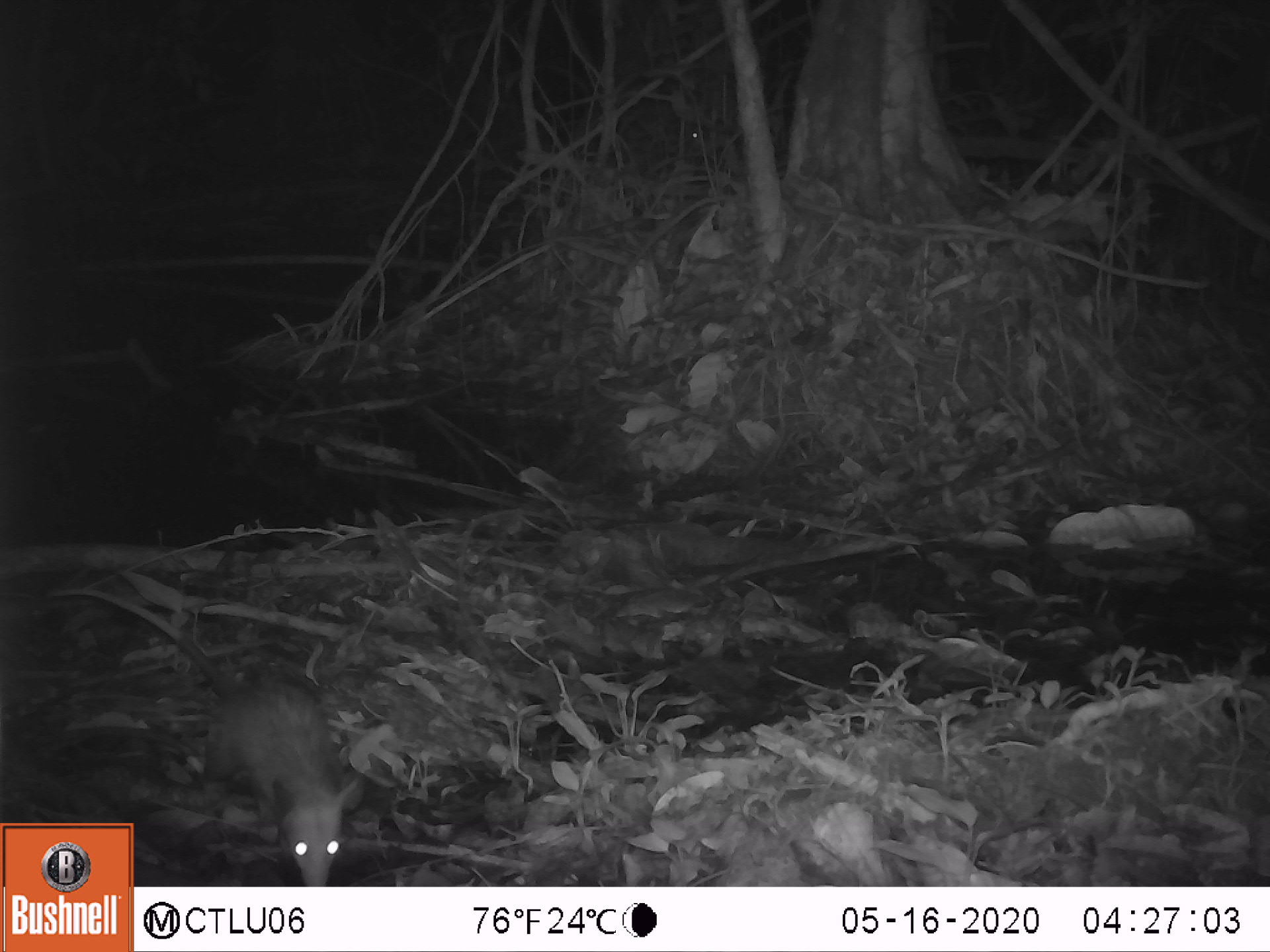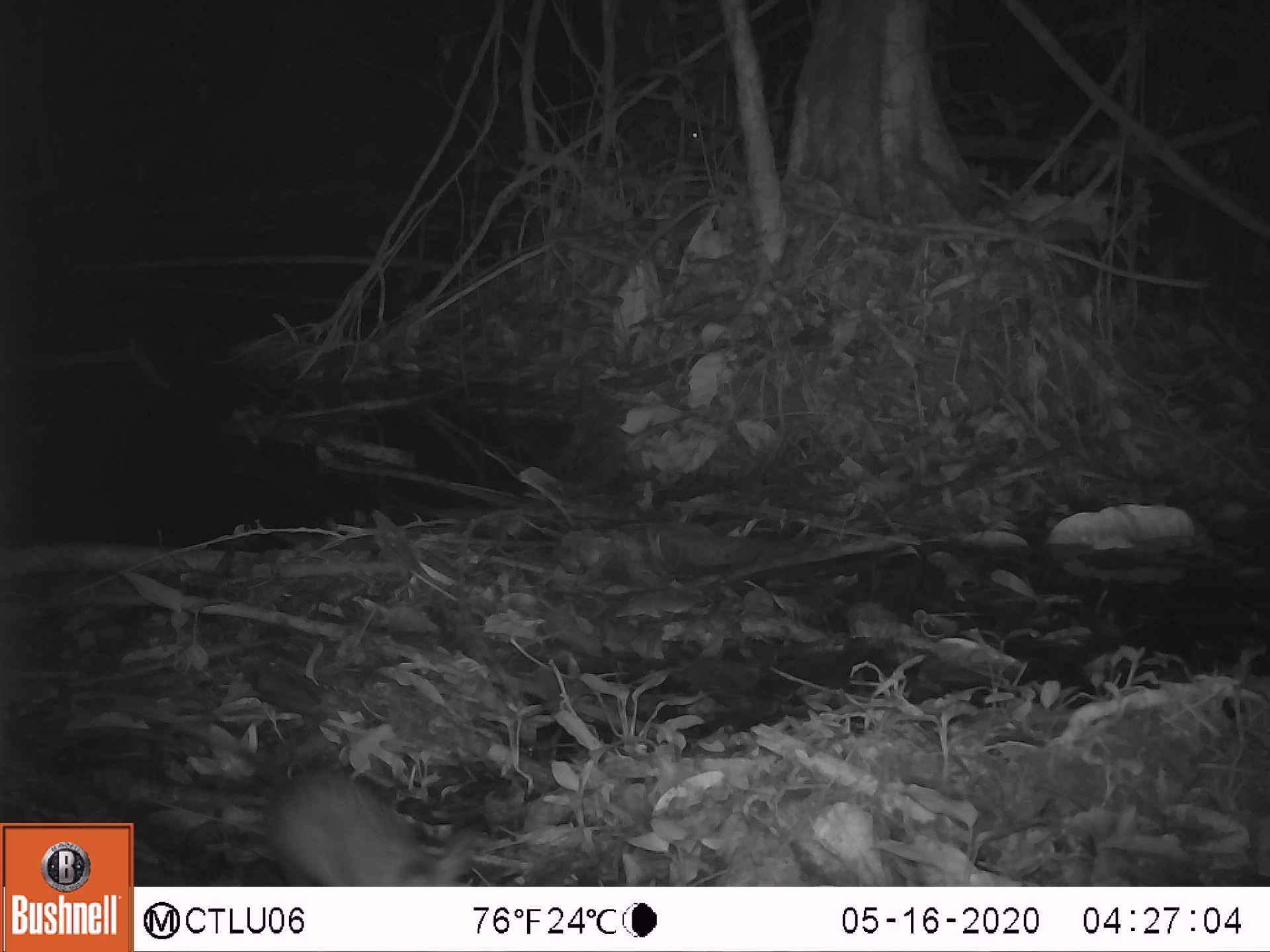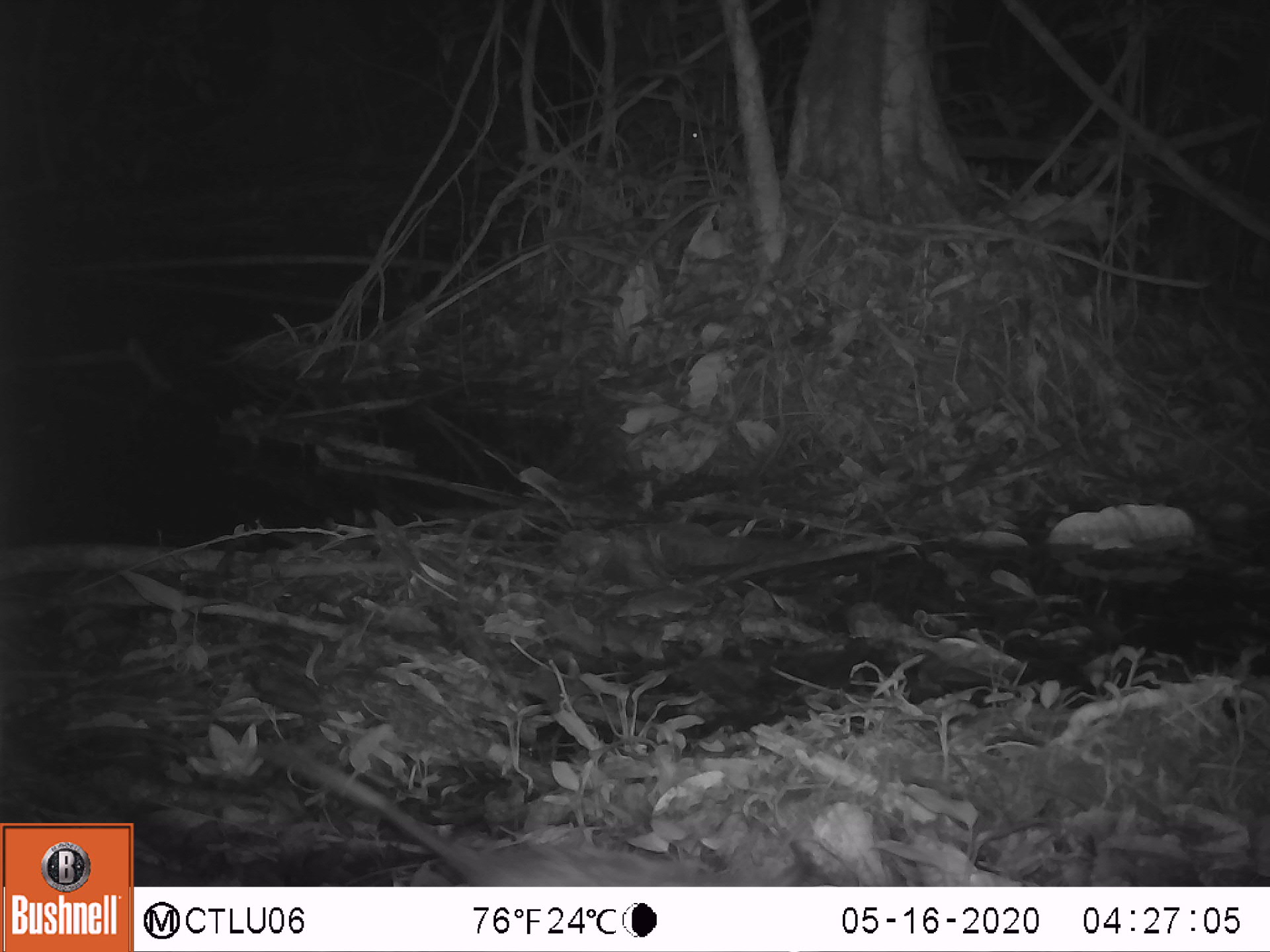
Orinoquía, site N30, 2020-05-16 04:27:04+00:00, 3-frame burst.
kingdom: Animalia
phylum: Chordata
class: Mammalia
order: Didelphimorphia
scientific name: Didelphimorphia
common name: possum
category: unknown possum